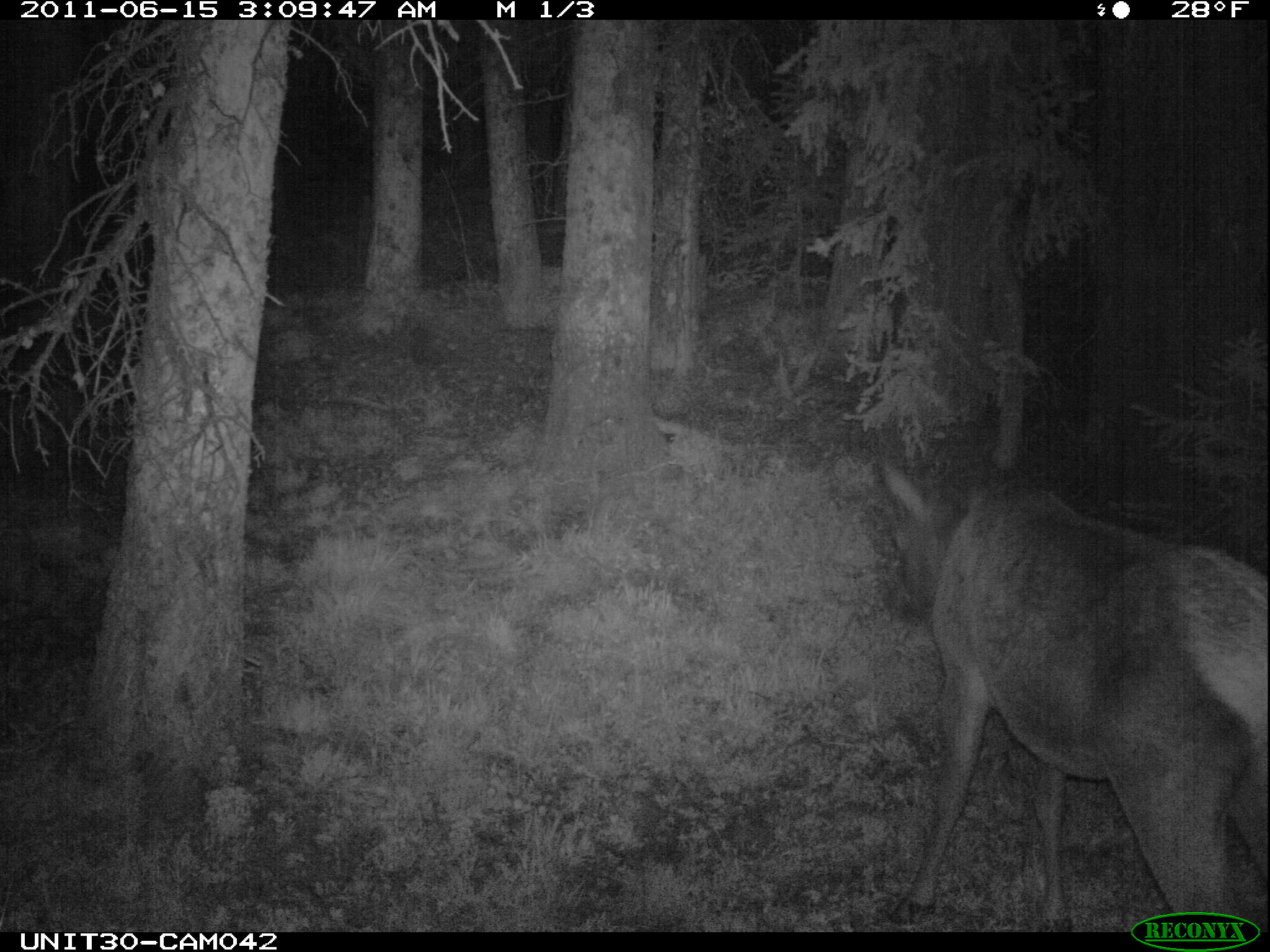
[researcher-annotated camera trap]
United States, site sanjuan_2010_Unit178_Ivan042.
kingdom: Animalia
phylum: Chordata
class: Mammalia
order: Artiodactyla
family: Cervidae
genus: Cervus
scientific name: Cervus elaphus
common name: red deer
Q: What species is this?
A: Cervus elaphus (red deer).